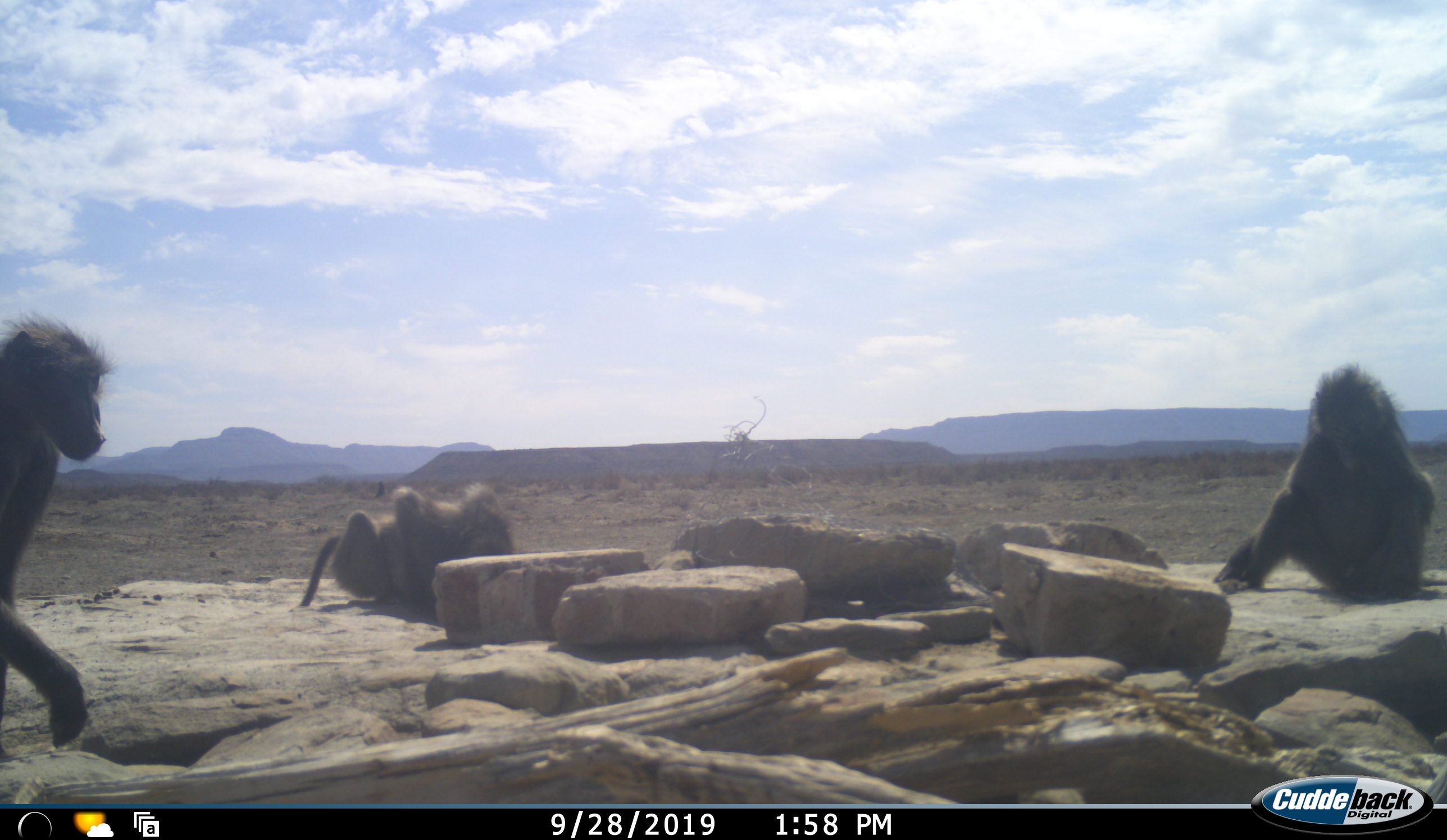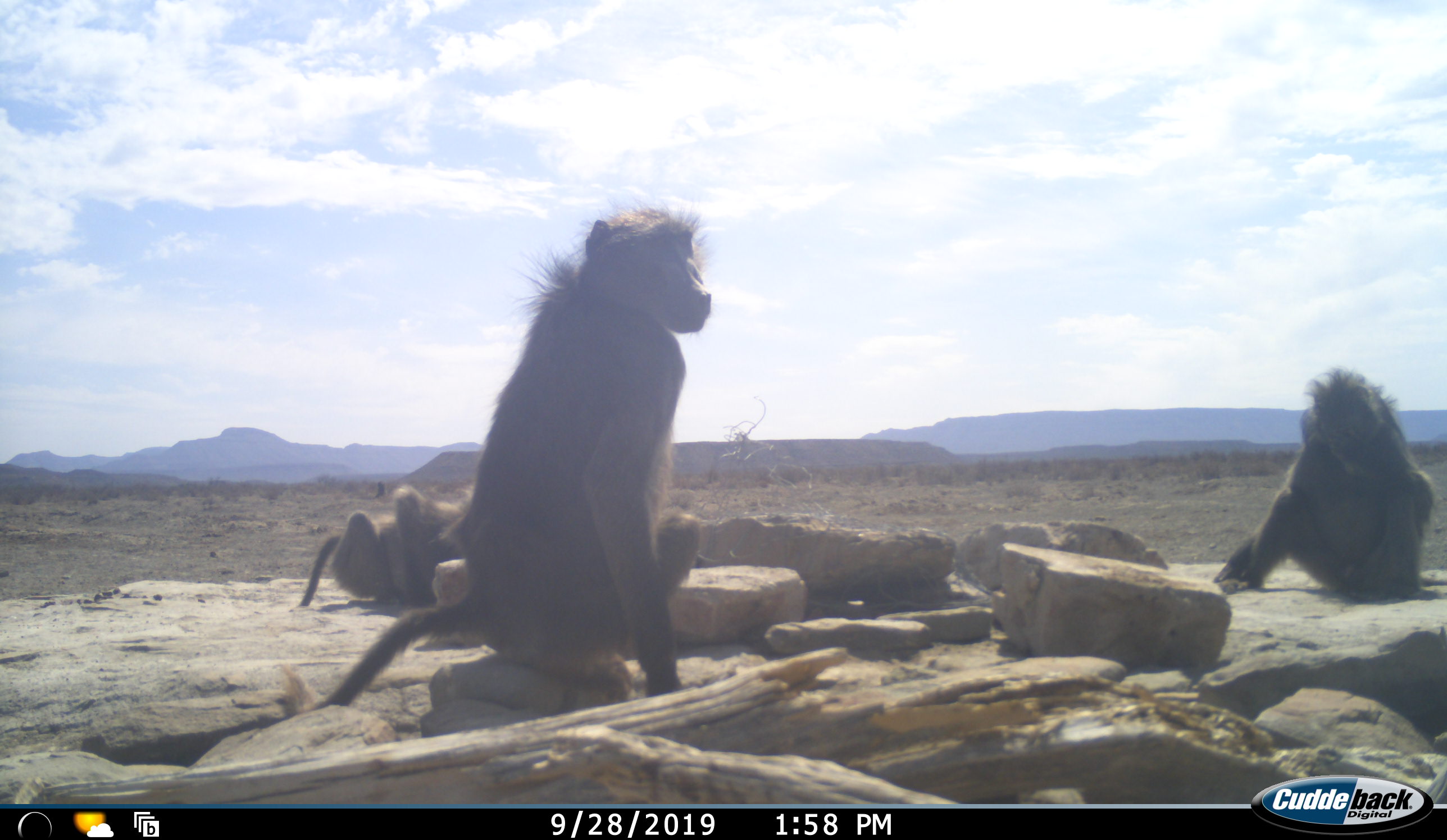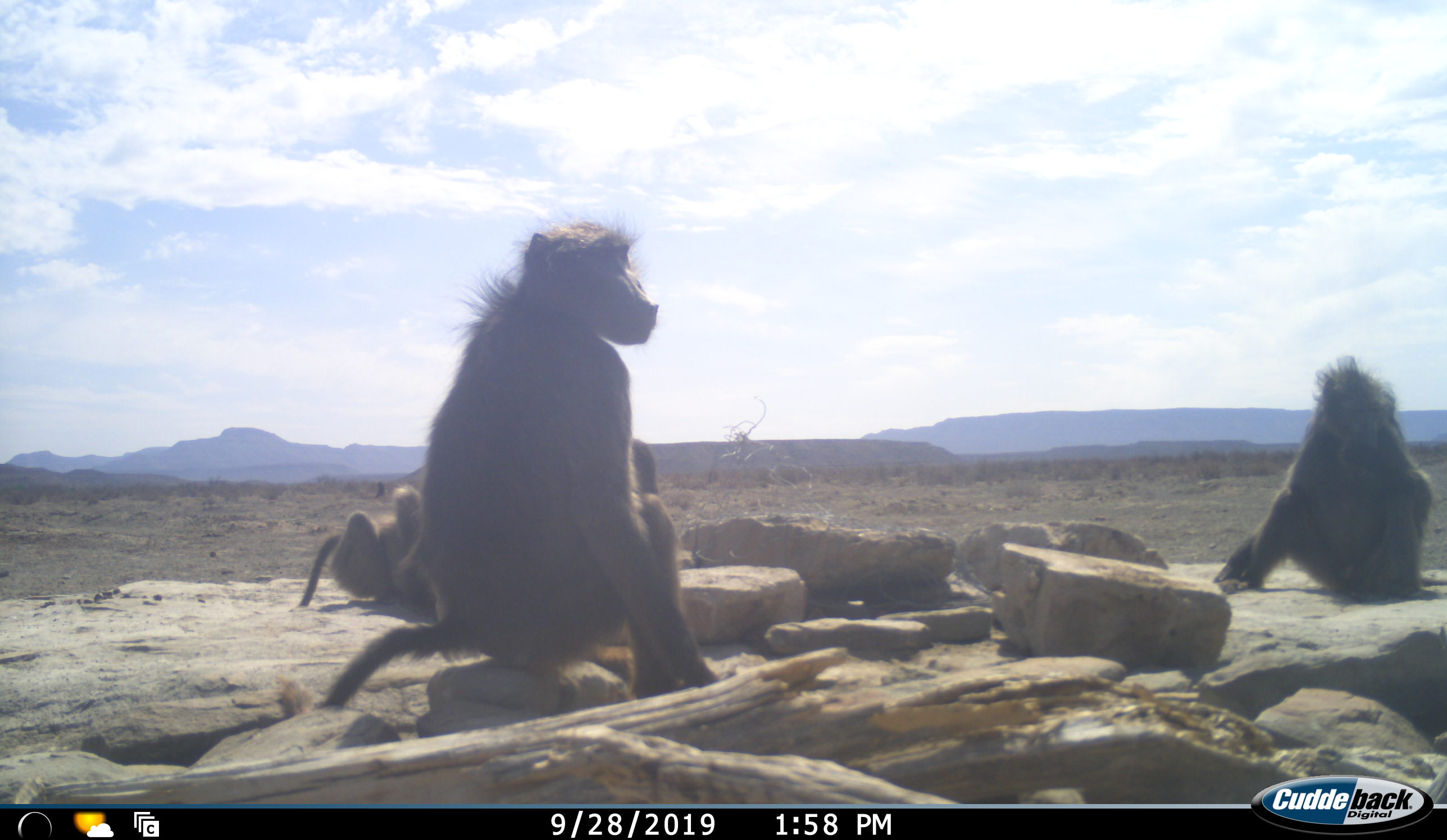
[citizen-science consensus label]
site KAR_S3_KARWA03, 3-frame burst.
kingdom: Animalia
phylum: Chordata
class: Mammalia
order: Primates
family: Cercopithecidae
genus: Papio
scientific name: Papio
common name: baboon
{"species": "baboon (Papio)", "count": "3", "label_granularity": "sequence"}